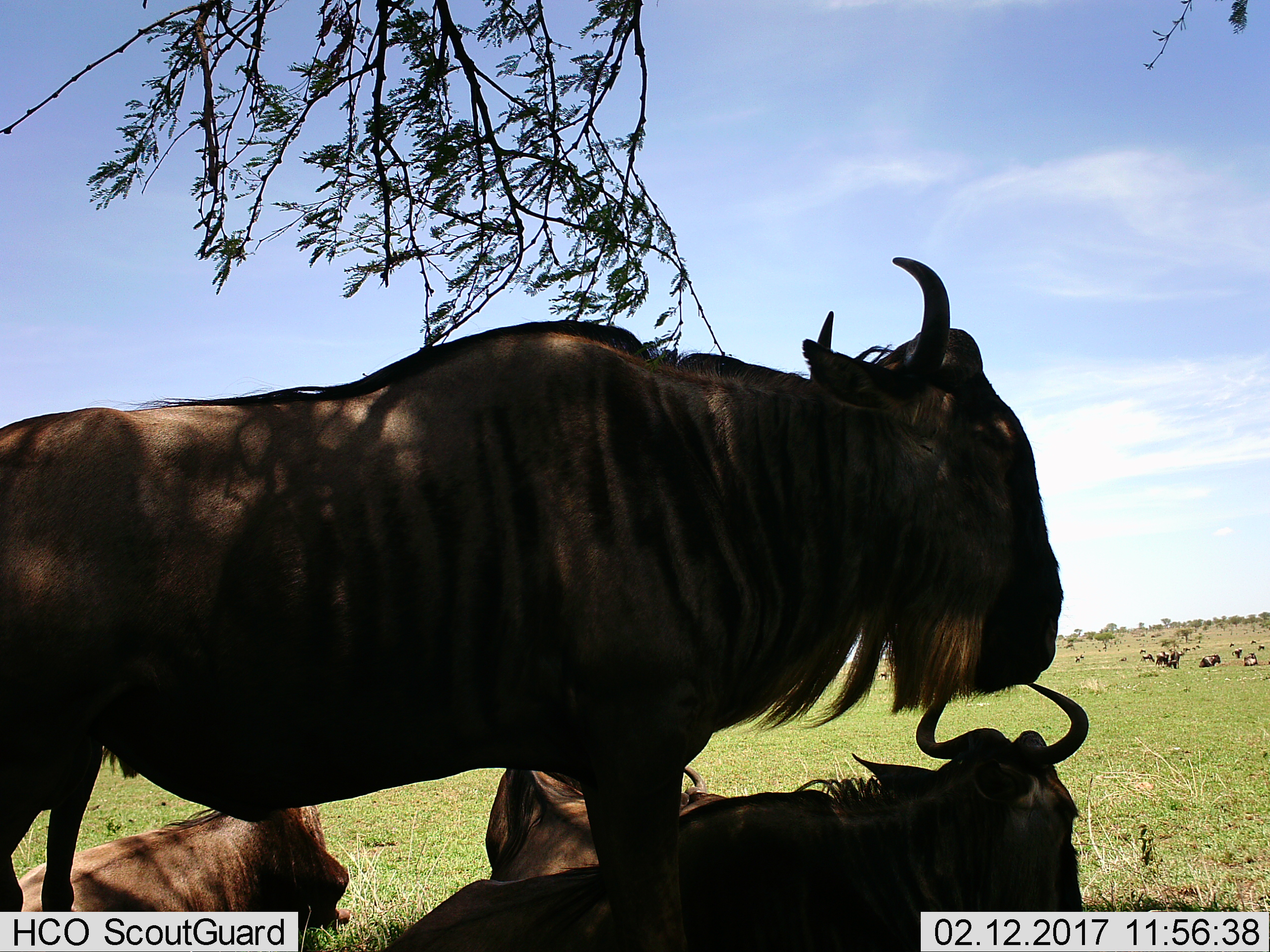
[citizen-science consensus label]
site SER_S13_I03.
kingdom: Animalia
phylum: Chordata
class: Mammalia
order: Artiodactyla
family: Bovidae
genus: Connochaetes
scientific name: Connochaetes taurinus taurinus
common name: blue wildebeest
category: wildebeestblue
Wildebeestblue (blue wildebeest) (Connochaetes taurinus taurinus), count 11-50. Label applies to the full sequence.